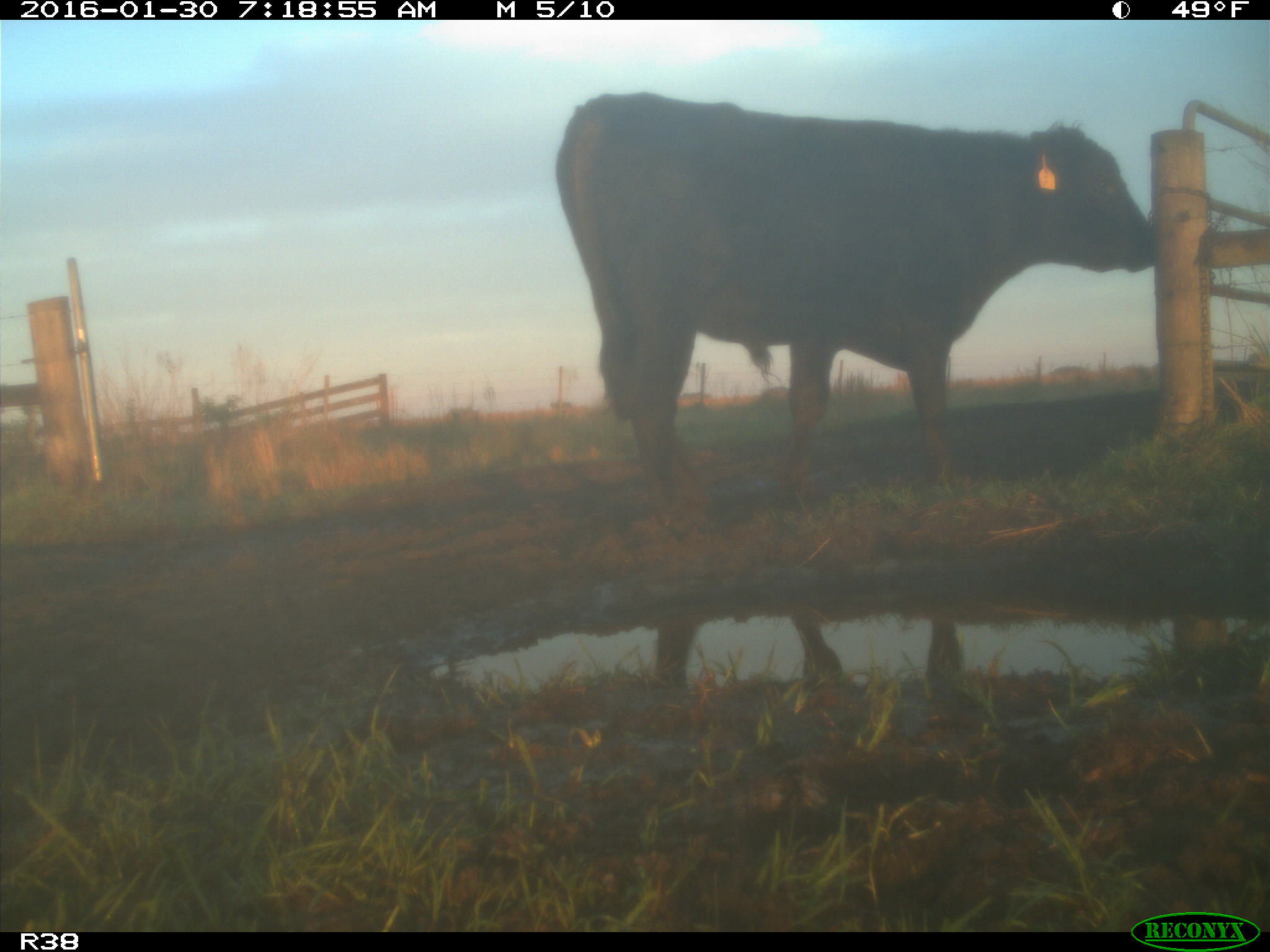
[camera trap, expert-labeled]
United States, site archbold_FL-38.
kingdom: Animalia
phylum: Chordata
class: Mammalia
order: Artiodactyla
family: Bovidae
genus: Bos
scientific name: Bos taurus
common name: domestic cow